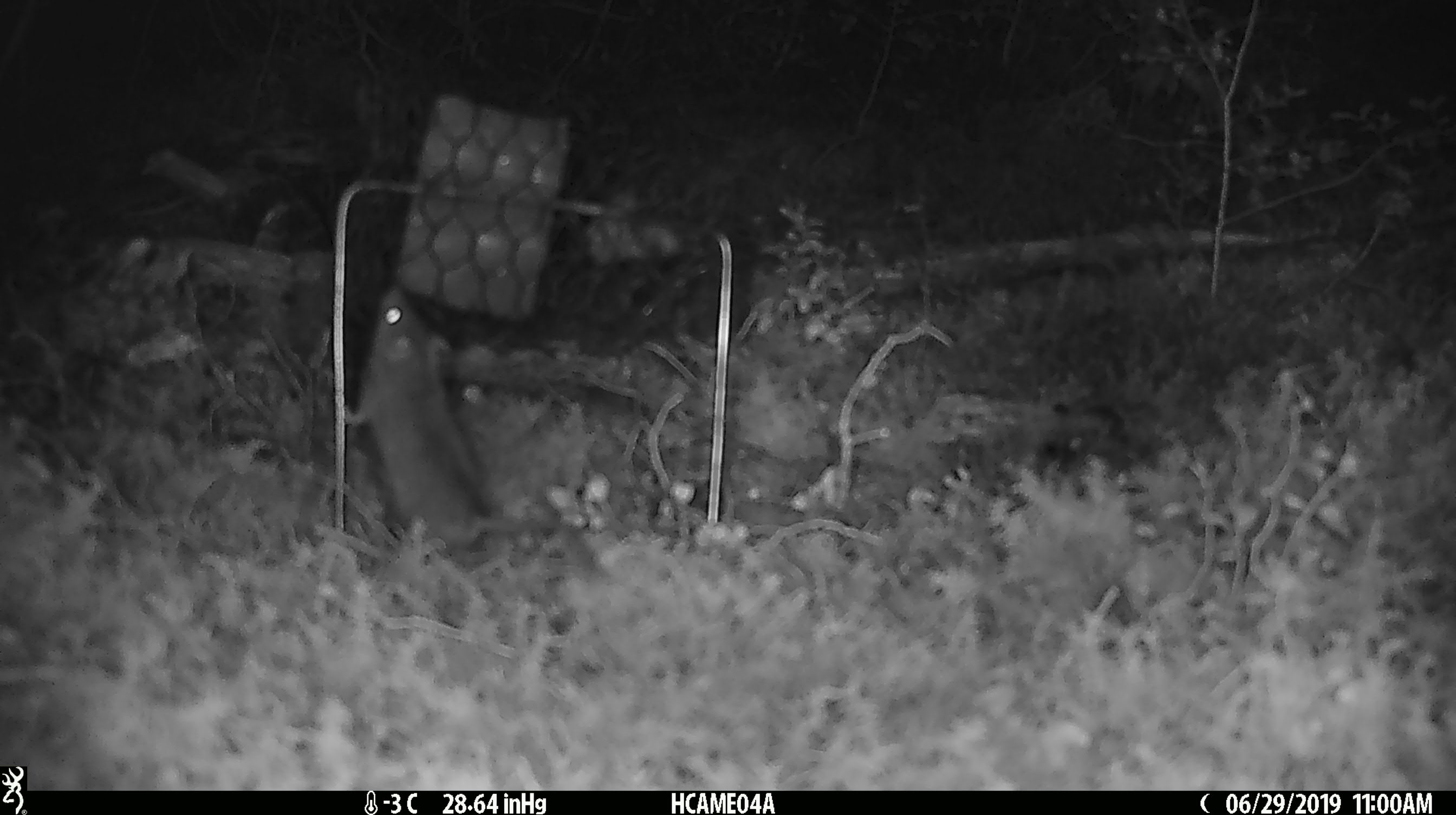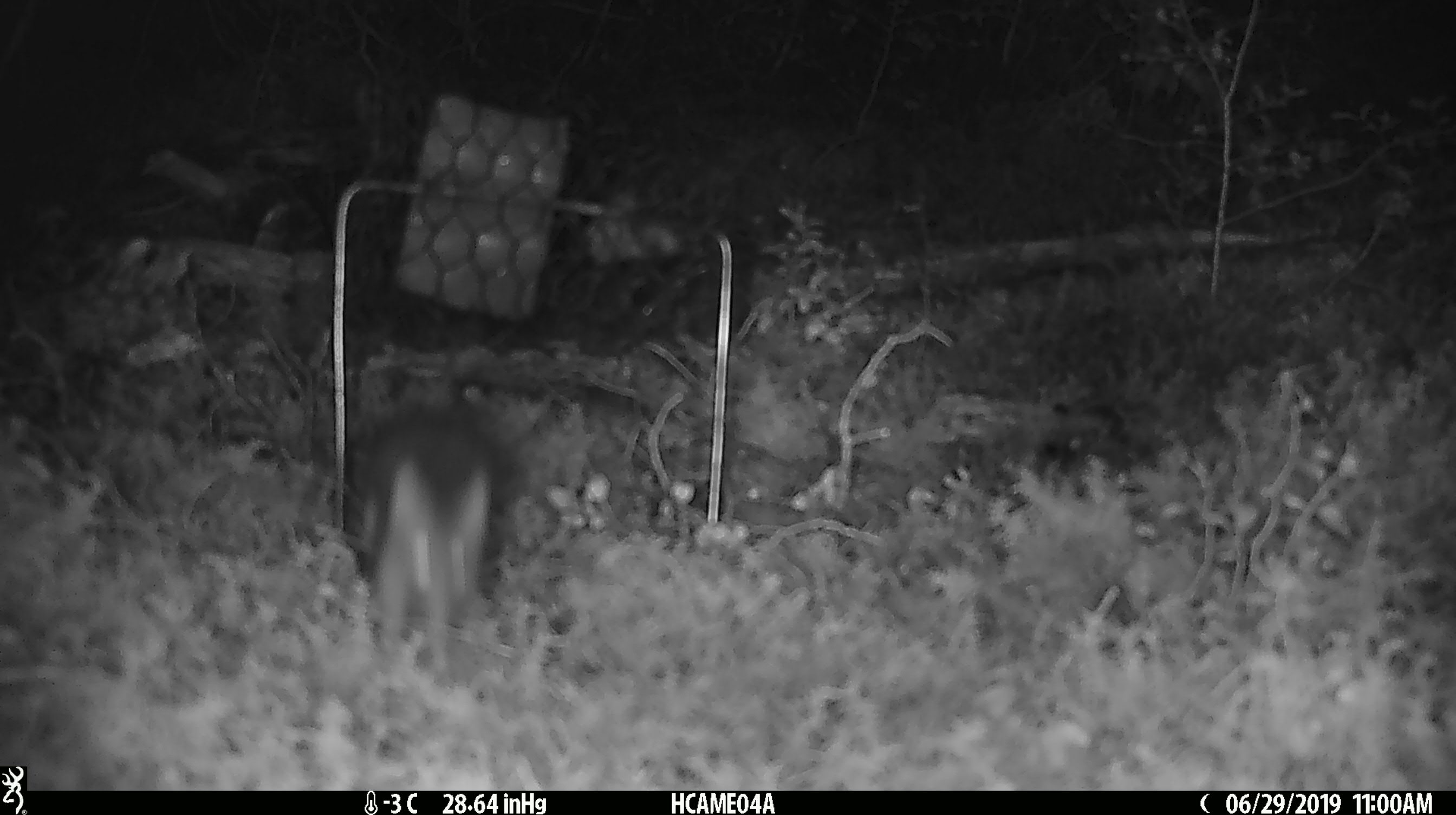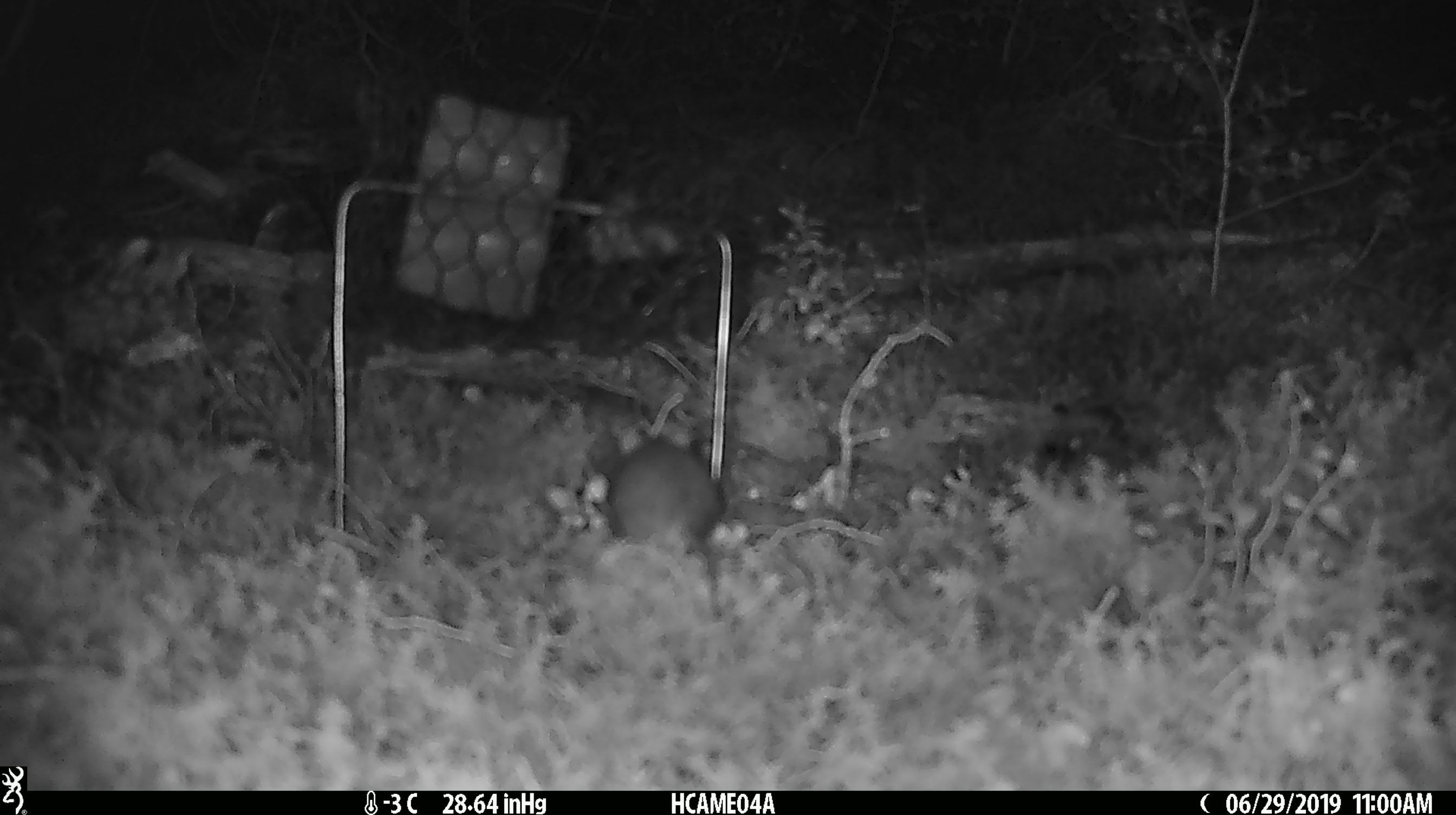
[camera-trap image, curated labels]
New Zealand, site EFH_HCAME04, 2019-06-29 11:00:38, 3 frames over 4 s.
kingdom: Animalia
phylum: Chordata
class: Mammalia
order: Rodentia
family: Muridae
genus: Mus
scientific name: Mus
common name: mouse